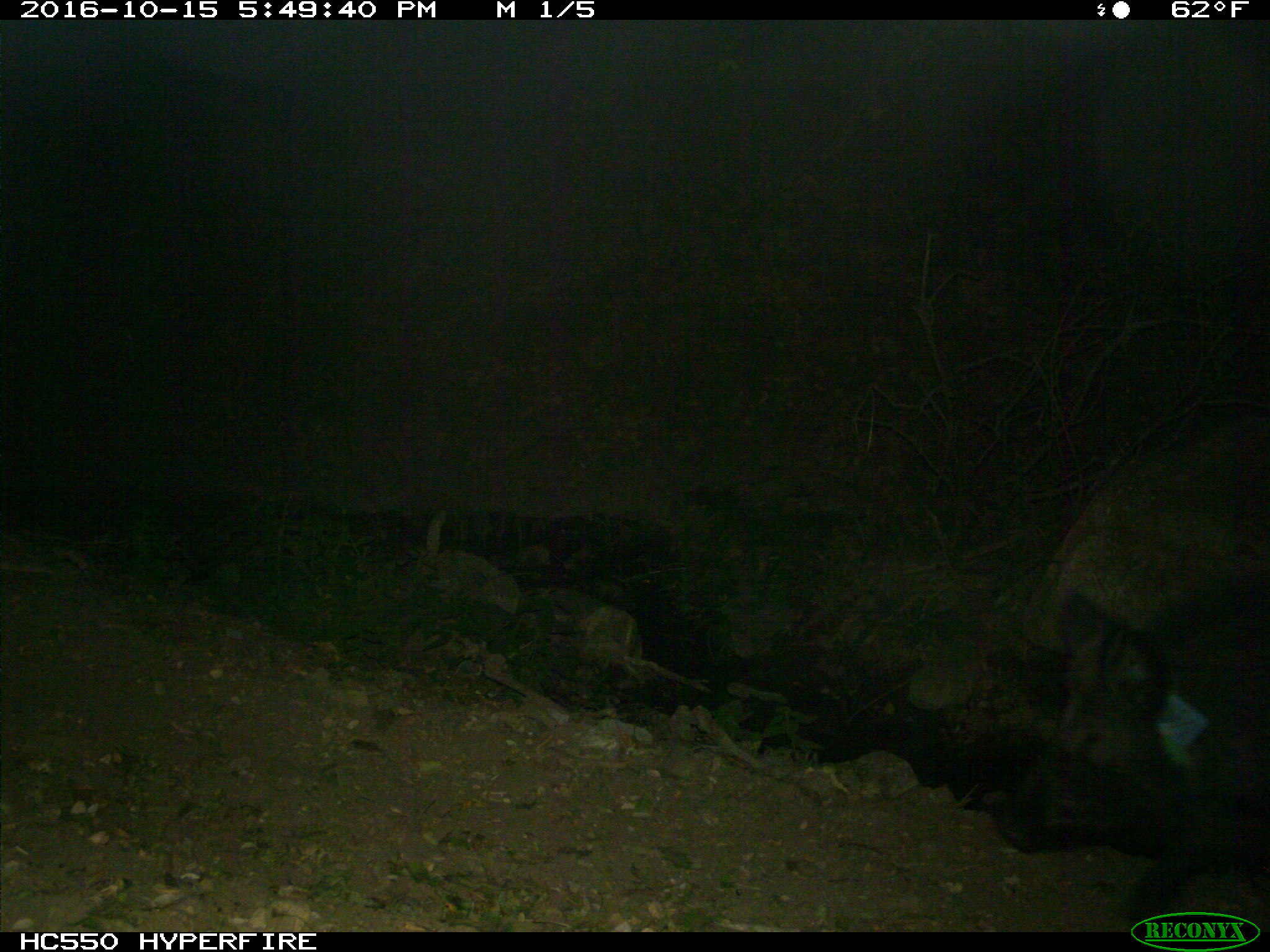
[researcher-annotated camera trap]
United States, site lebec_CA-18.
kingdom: Animalia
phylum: Chordata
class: Mammalia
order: Artiodactyla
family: Suidae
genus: Sus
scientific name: Sus scrofa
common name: wild boar